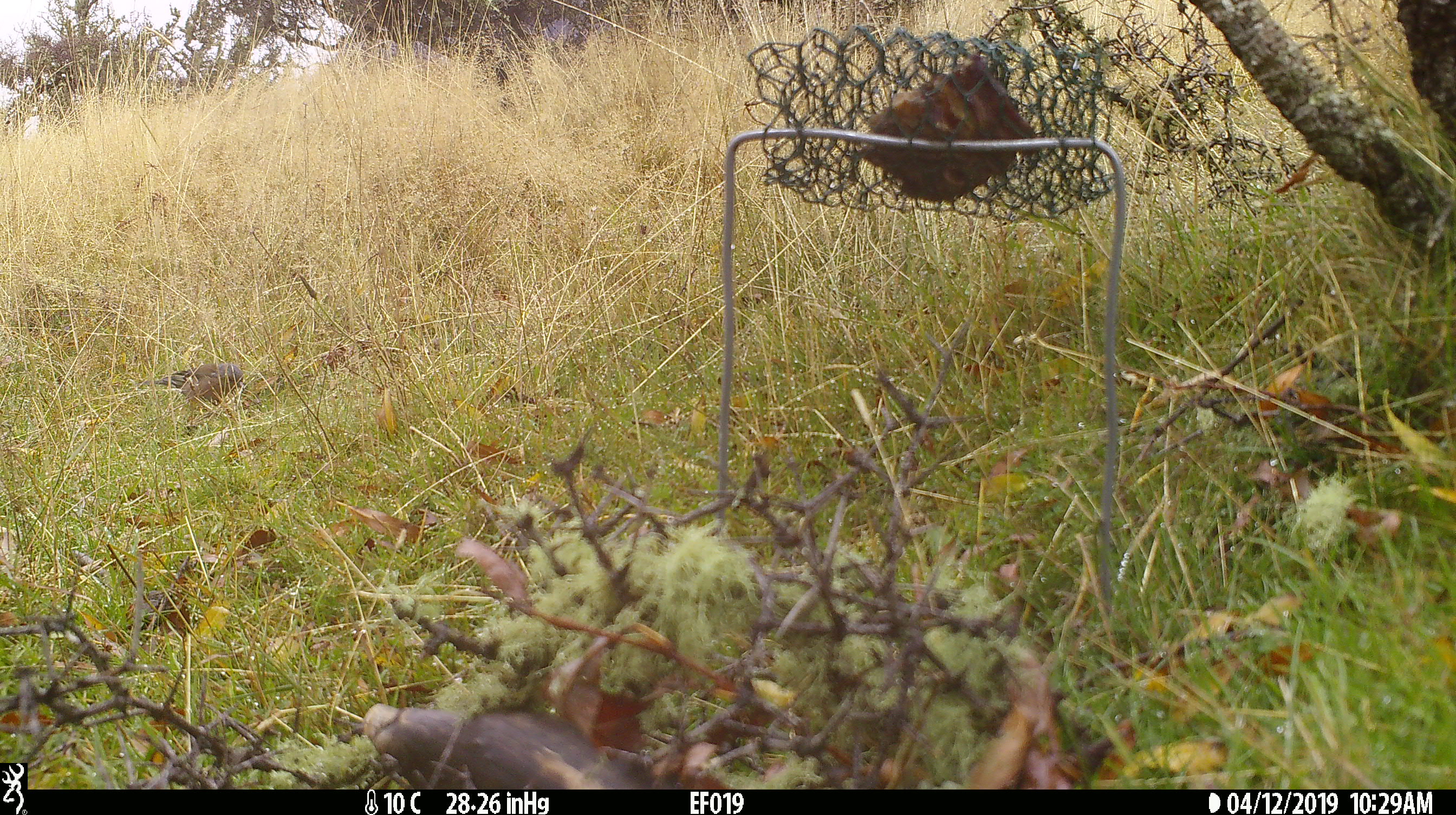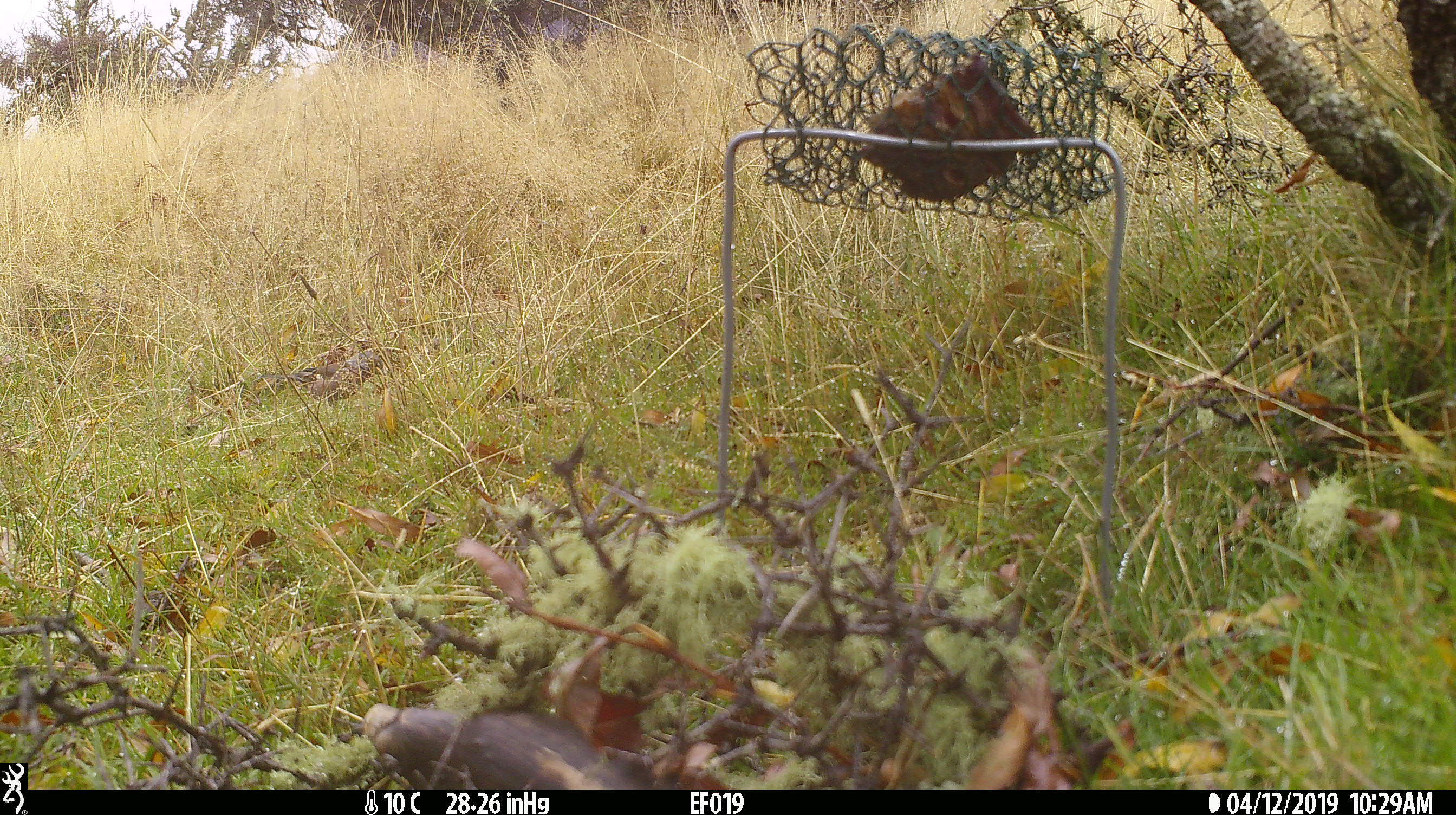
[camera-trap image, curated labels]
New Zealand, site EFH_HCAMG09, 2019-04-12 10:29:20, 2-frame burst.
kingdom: Animalia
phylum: Chordata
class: Aves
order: Passeriformes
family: Fringillidae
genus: Fringilla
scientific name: Fringilla coelebs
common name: common chaffinch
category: chaffinch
Chaffinch (common chaffinch) (Fringilla coelebs).